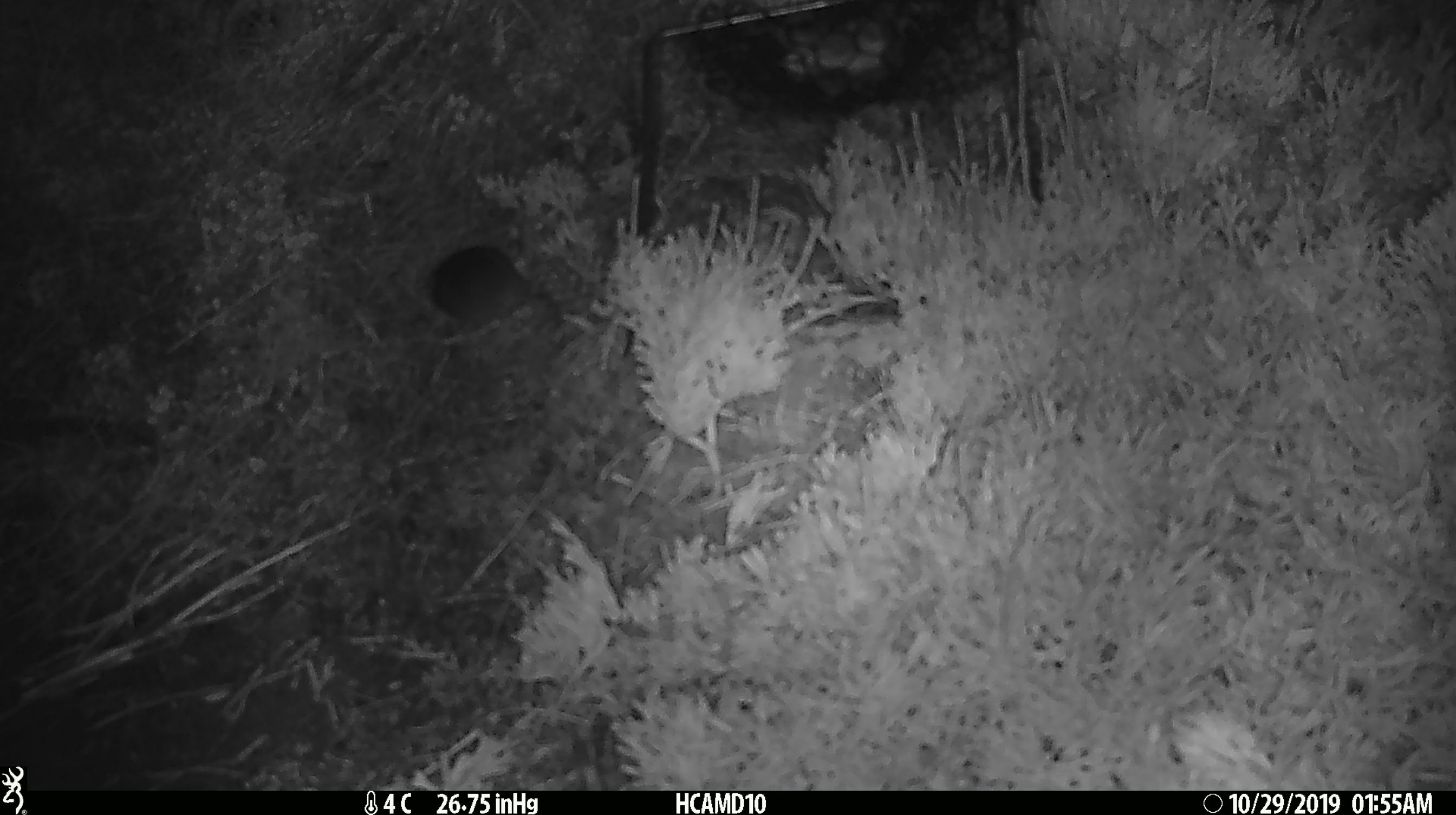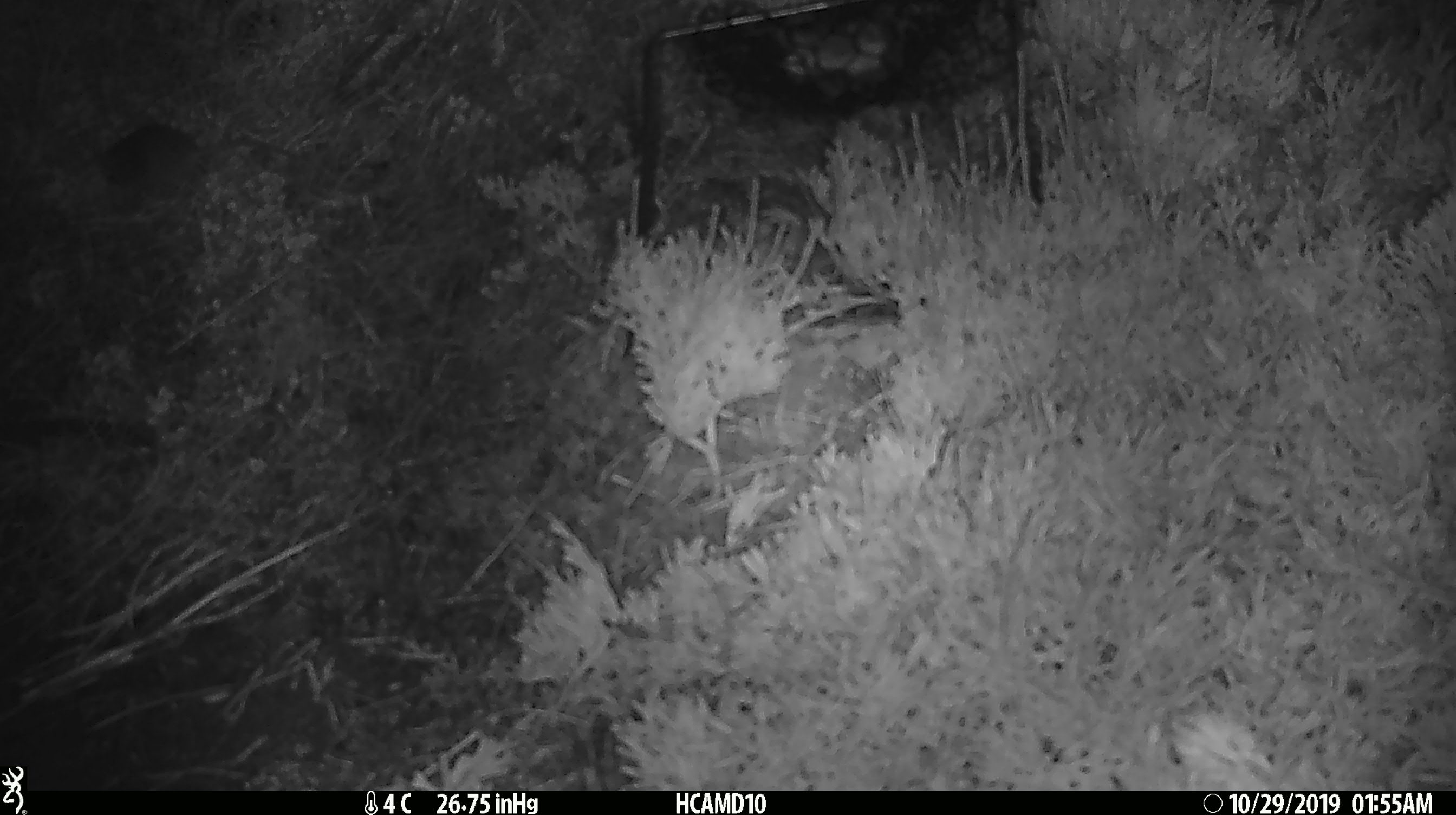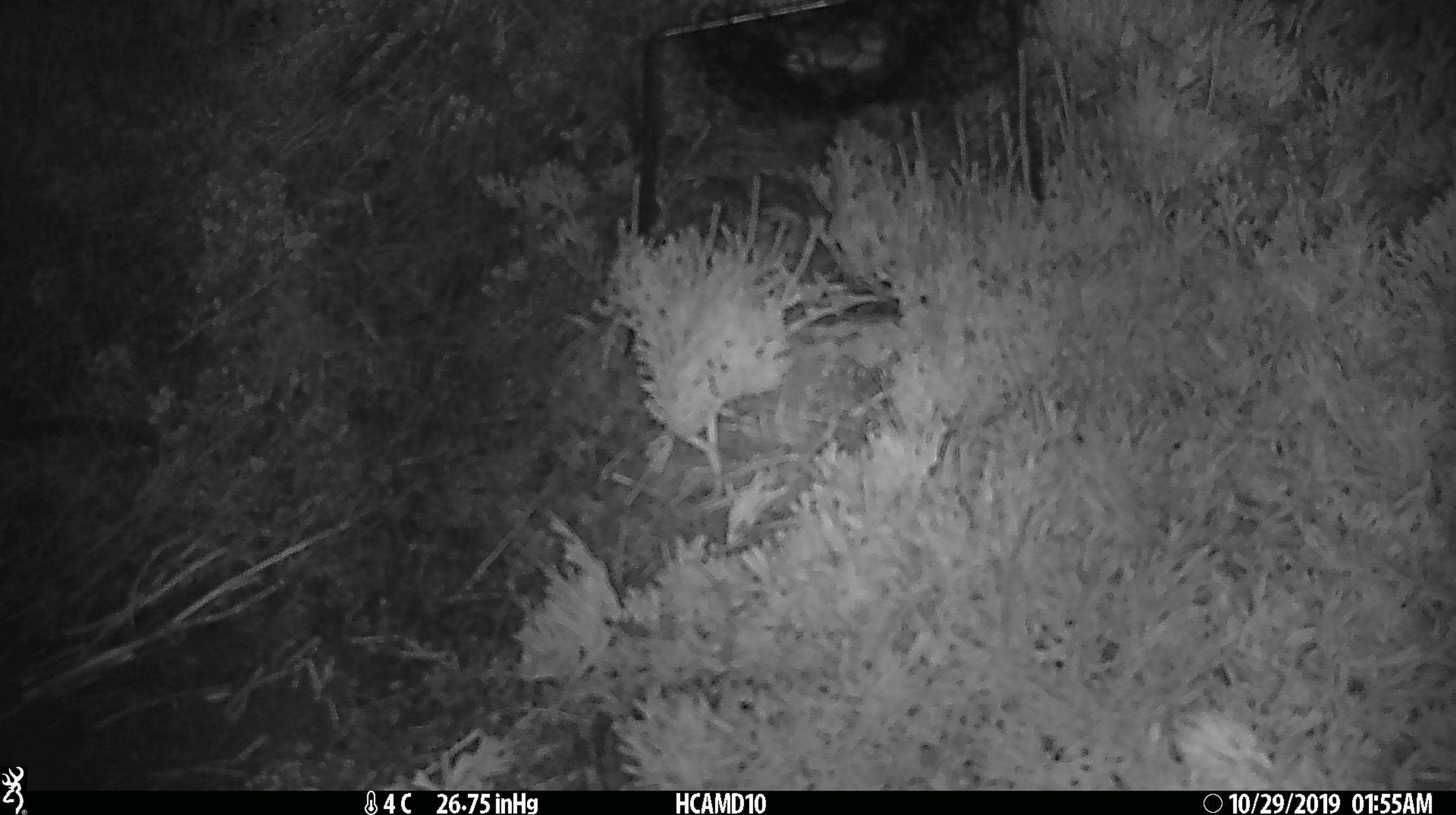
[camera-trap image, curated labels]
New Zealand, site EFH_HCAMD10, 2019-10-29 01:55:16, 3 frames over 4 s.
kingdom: Animalia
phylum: Chordata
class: Mammalia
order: Rodentia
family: Muridae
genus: Mus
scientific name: Mus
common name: mouse